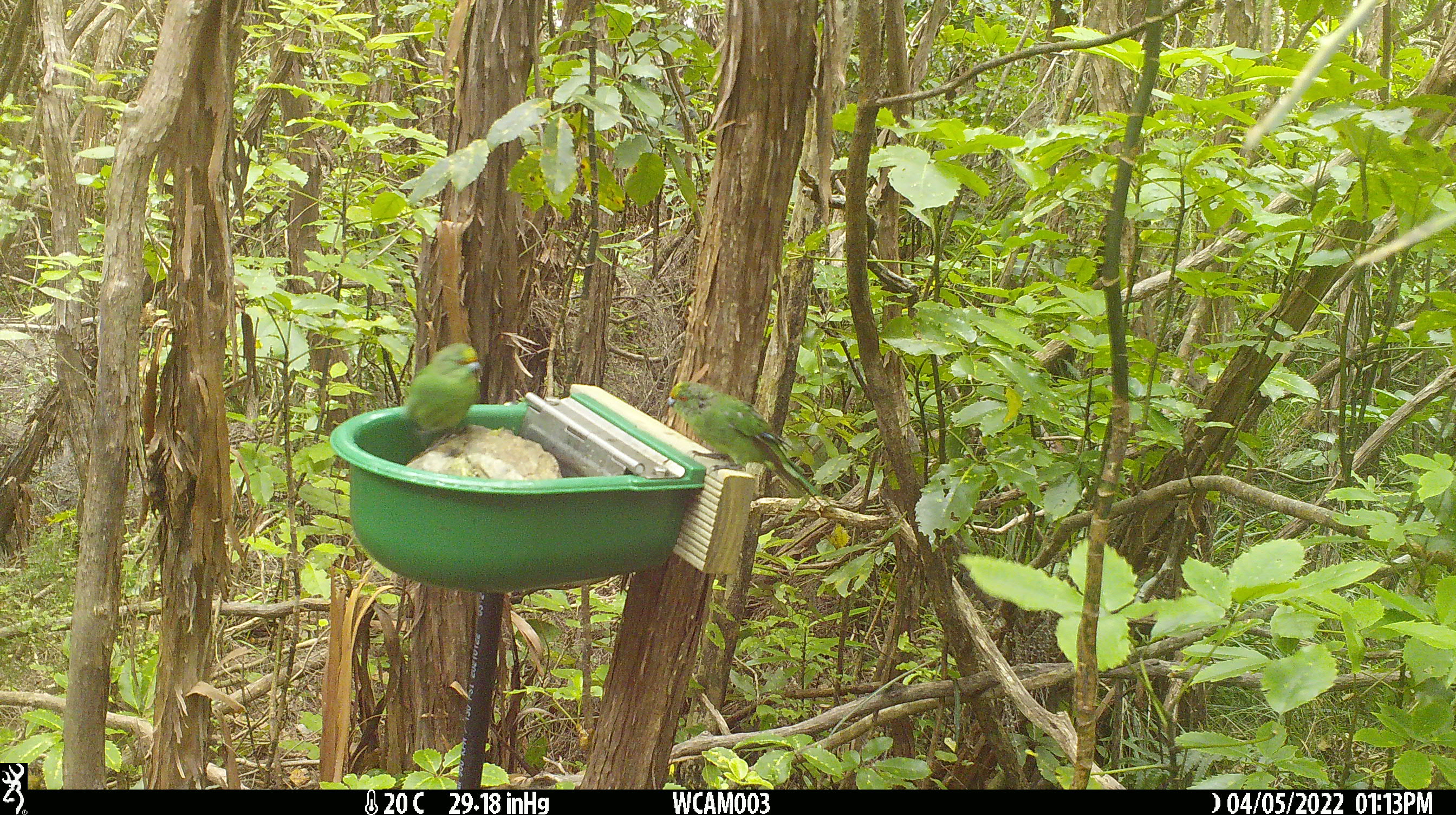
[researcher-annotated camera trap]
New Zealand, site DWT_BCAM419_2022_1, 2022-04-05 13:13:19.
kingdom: Animalia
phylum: Chordata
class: Aves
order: Psittaciformes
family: Psittaculidae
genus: Cyanoramphus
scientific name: Cyanoramphus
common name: parakeet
Parakeet (Cyanoramphus).